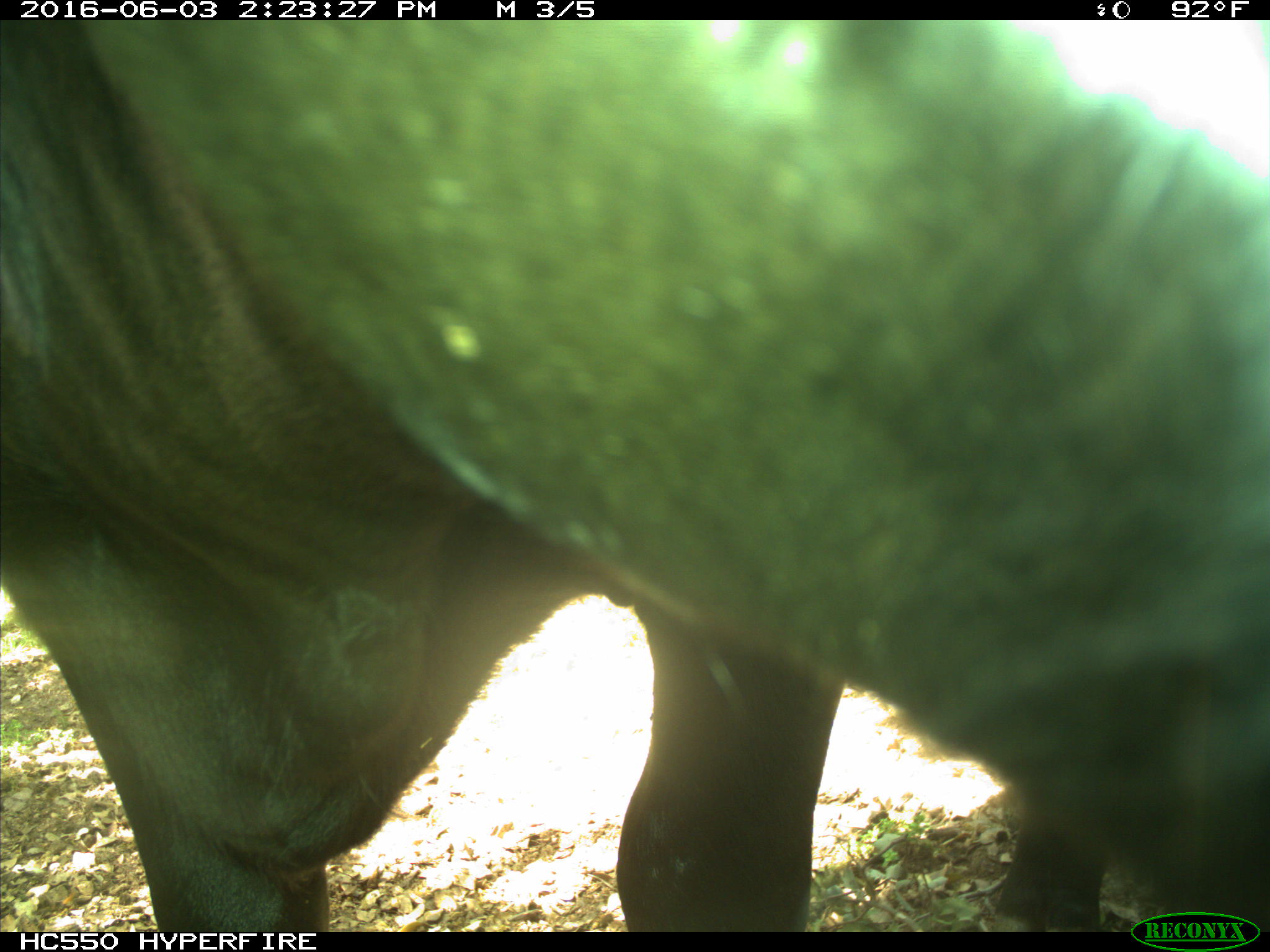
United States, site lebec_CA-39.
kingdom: Animalia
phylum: Chordata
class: Mammalia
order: Artiodactyla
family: Bovidae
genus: Bos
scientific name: Bos taurus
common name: domestic cow